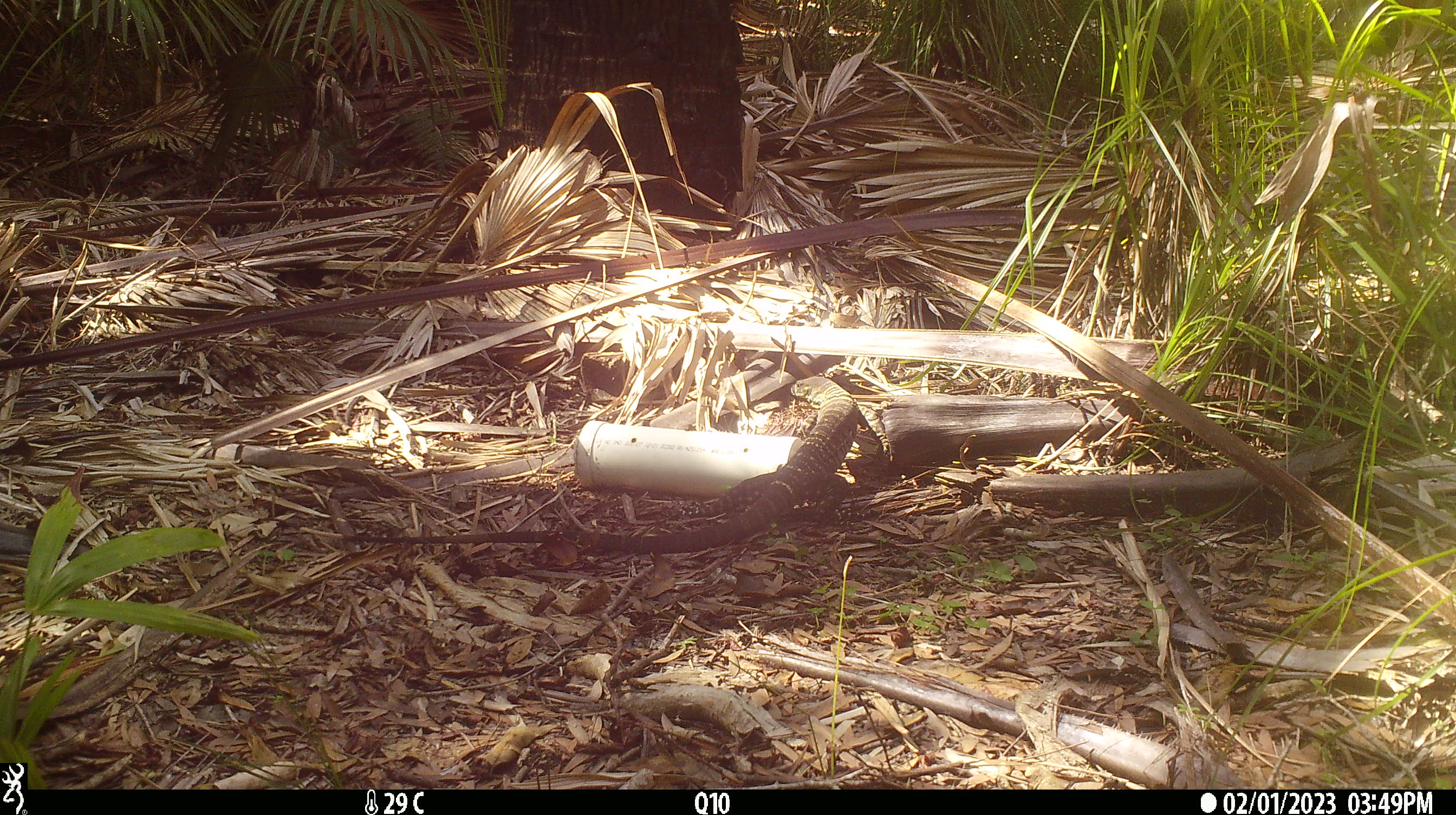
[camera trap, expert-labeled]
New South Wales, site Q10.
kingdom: Animalia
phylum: Chordata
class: Reptilia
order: Squamata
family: Varanidae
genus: Varanus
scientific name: Varanus varius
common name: lace monitor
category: goanna